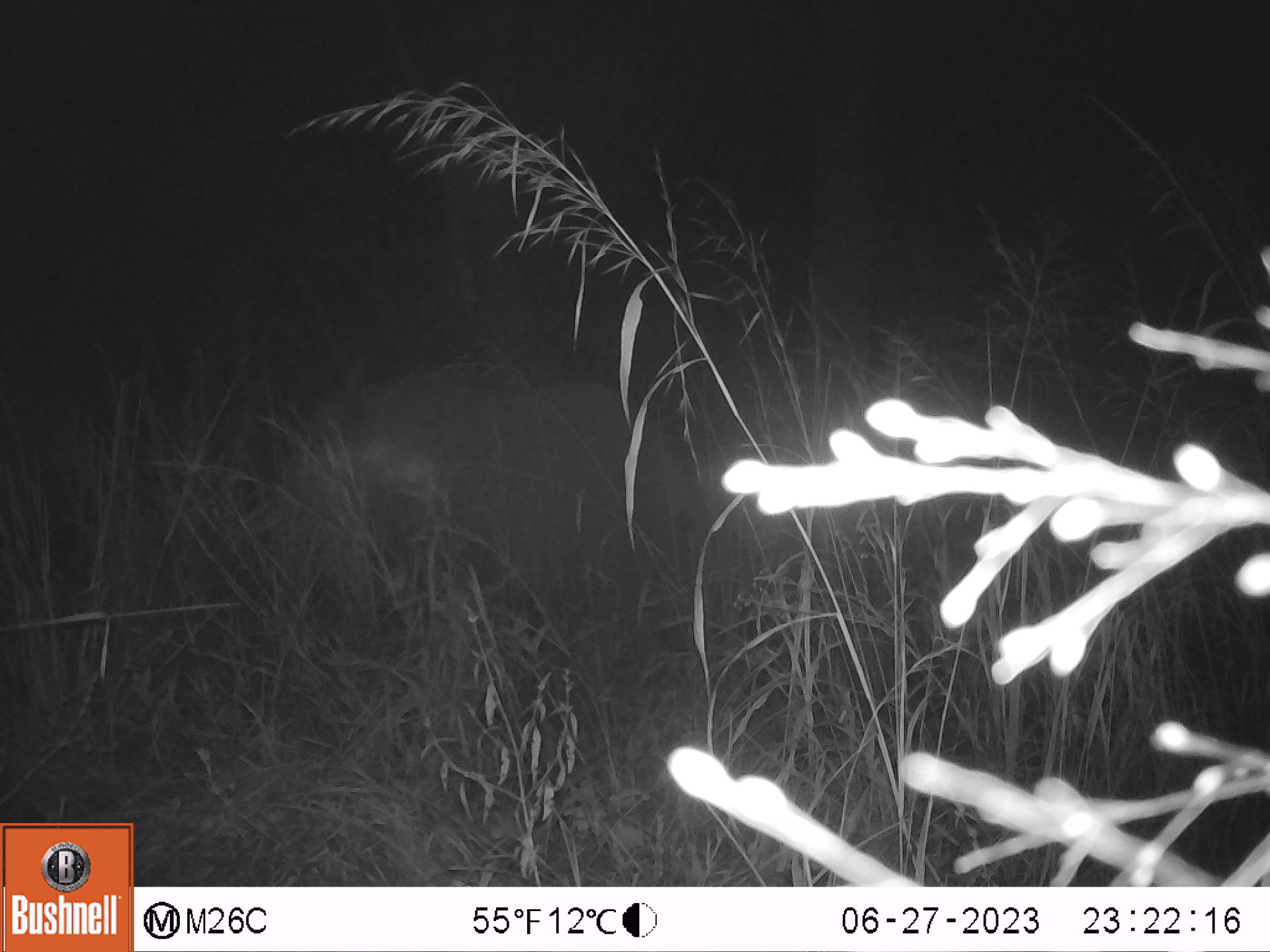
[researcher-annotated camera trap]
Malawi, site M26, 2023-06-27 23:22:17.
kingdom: Animalia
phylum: Chordata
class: Mammalia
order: Proboscidea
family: Elephantidae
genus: Loxodonta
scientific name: Loxodonta africana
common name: african savanna elephant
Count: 1.